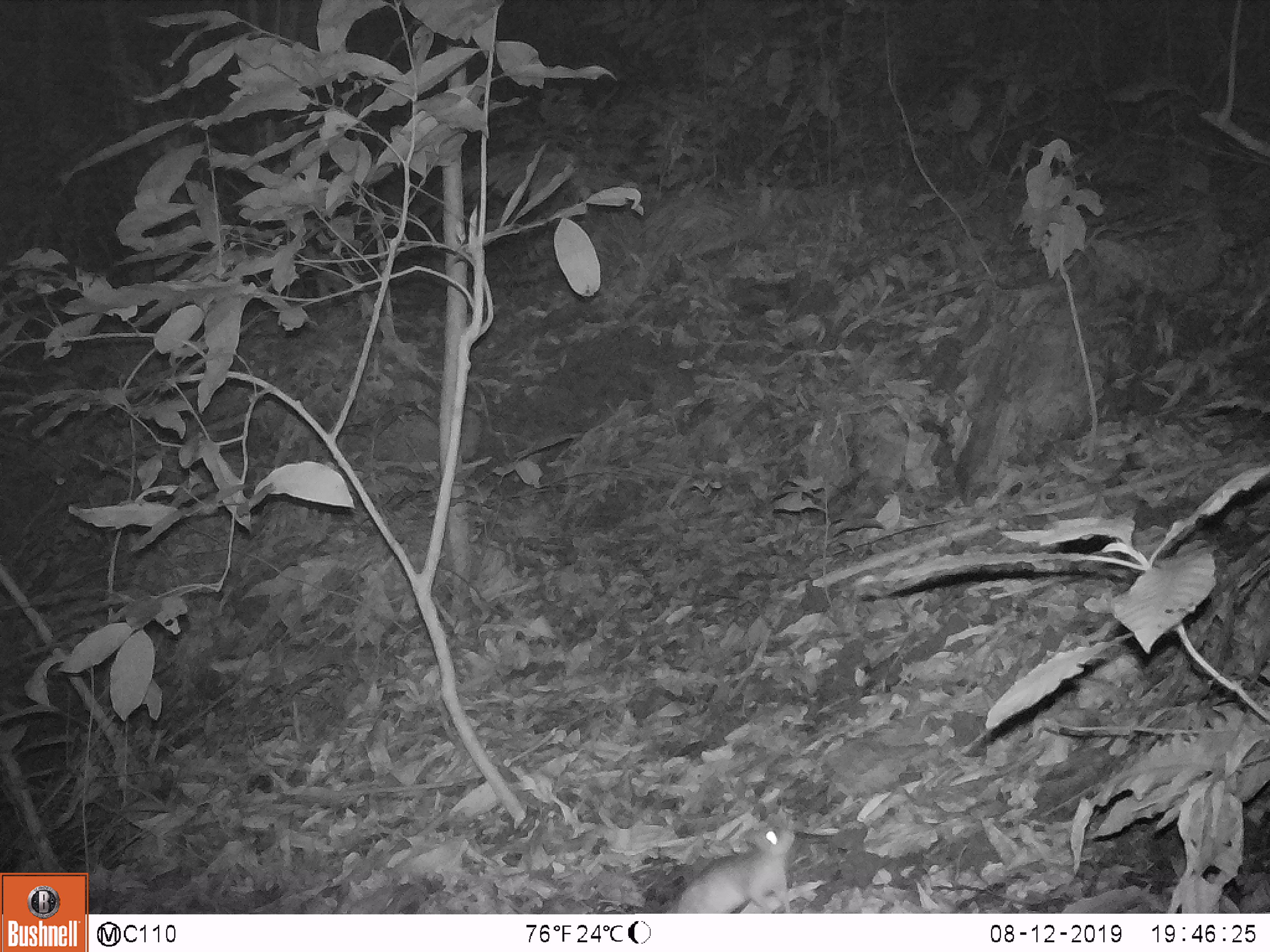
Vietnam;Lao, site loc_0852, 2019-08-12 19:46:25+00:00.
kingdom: Animalia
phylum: Chordata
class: Mammalia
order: Rodentia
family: Muridae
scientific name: Muridae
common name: old-world mice and rats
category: unidentified murid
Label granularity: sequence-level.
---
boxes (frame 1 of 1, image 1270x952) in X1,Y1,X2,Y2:
unidentified murid: 676,823,795,913